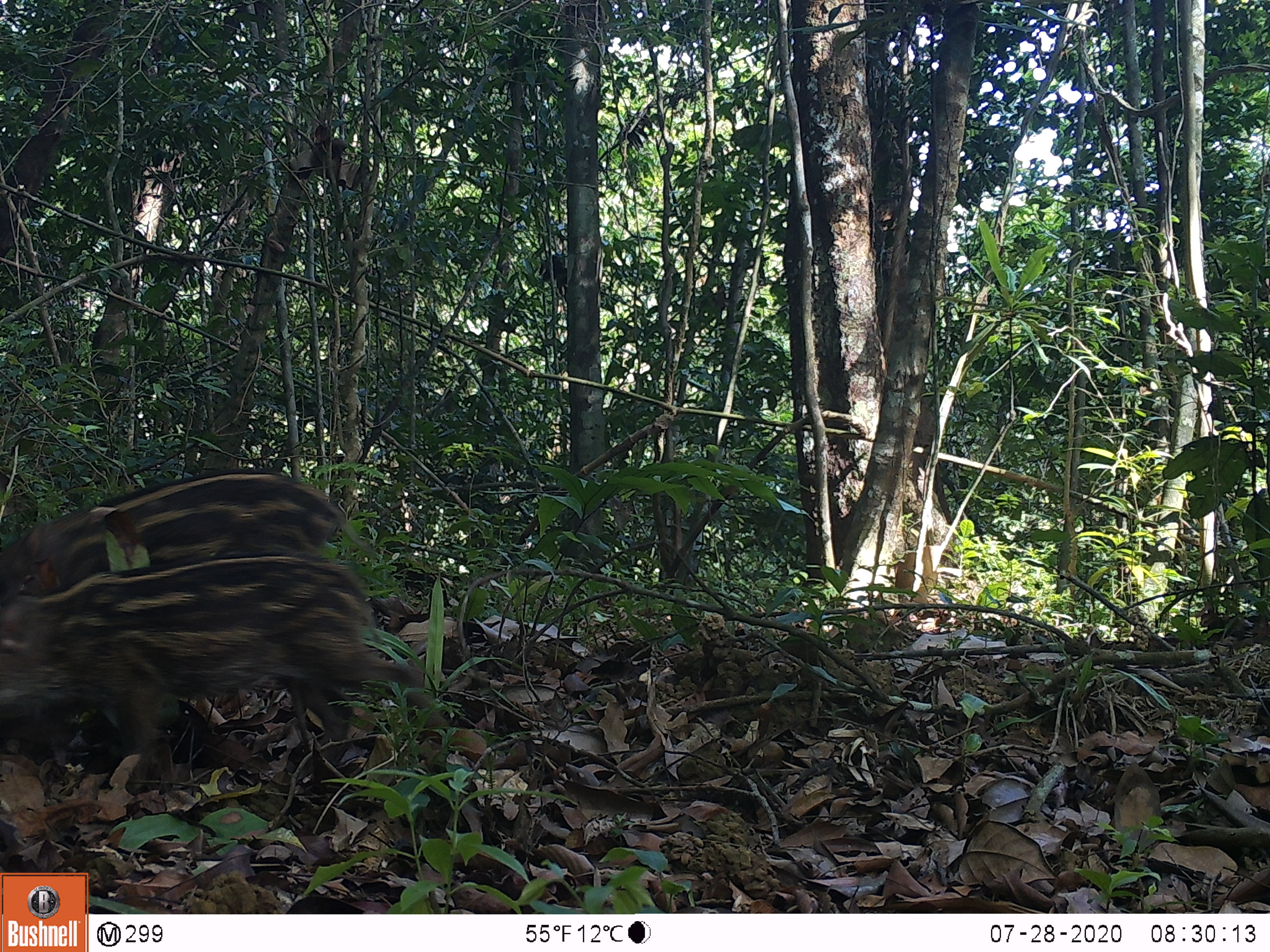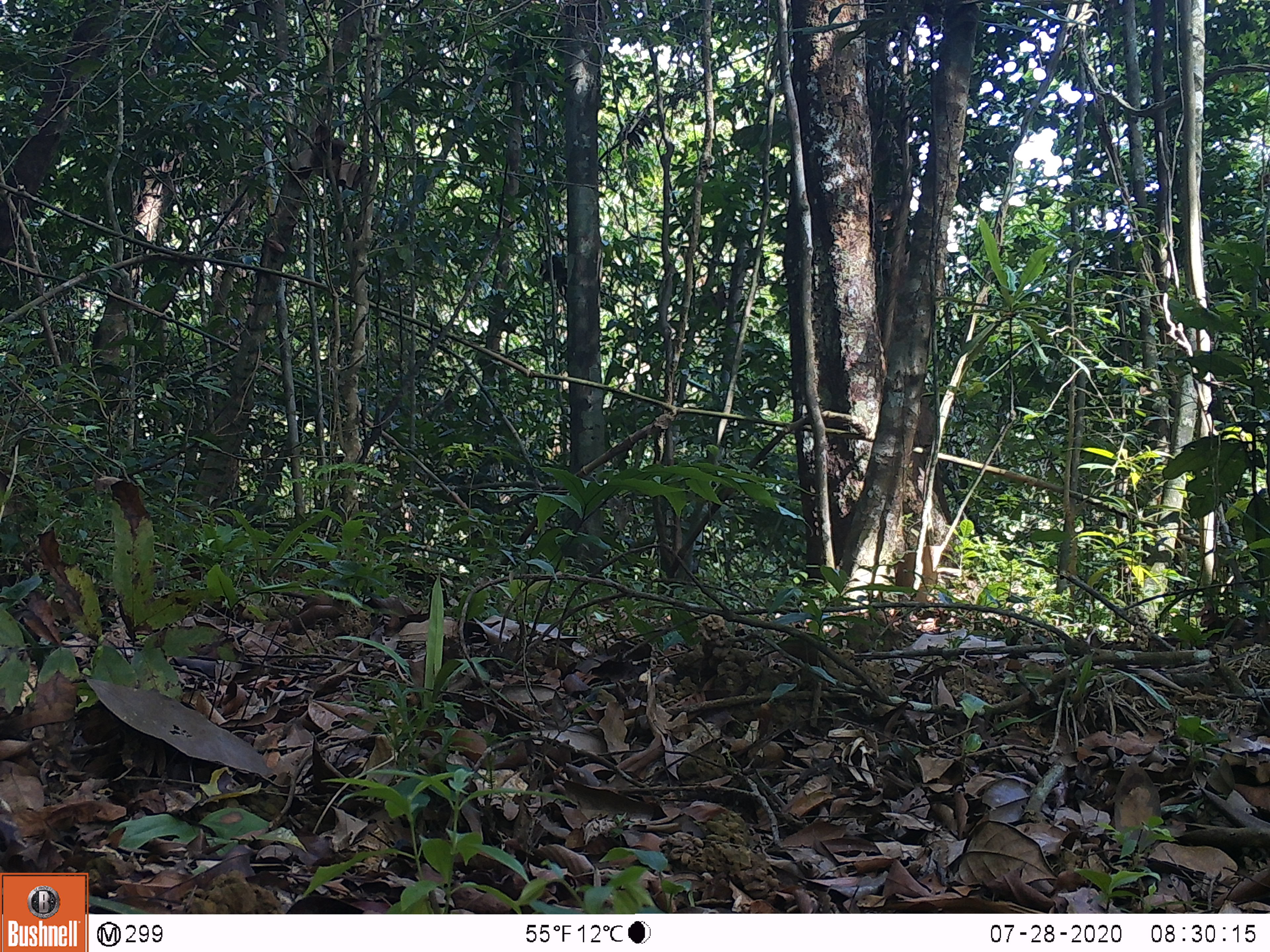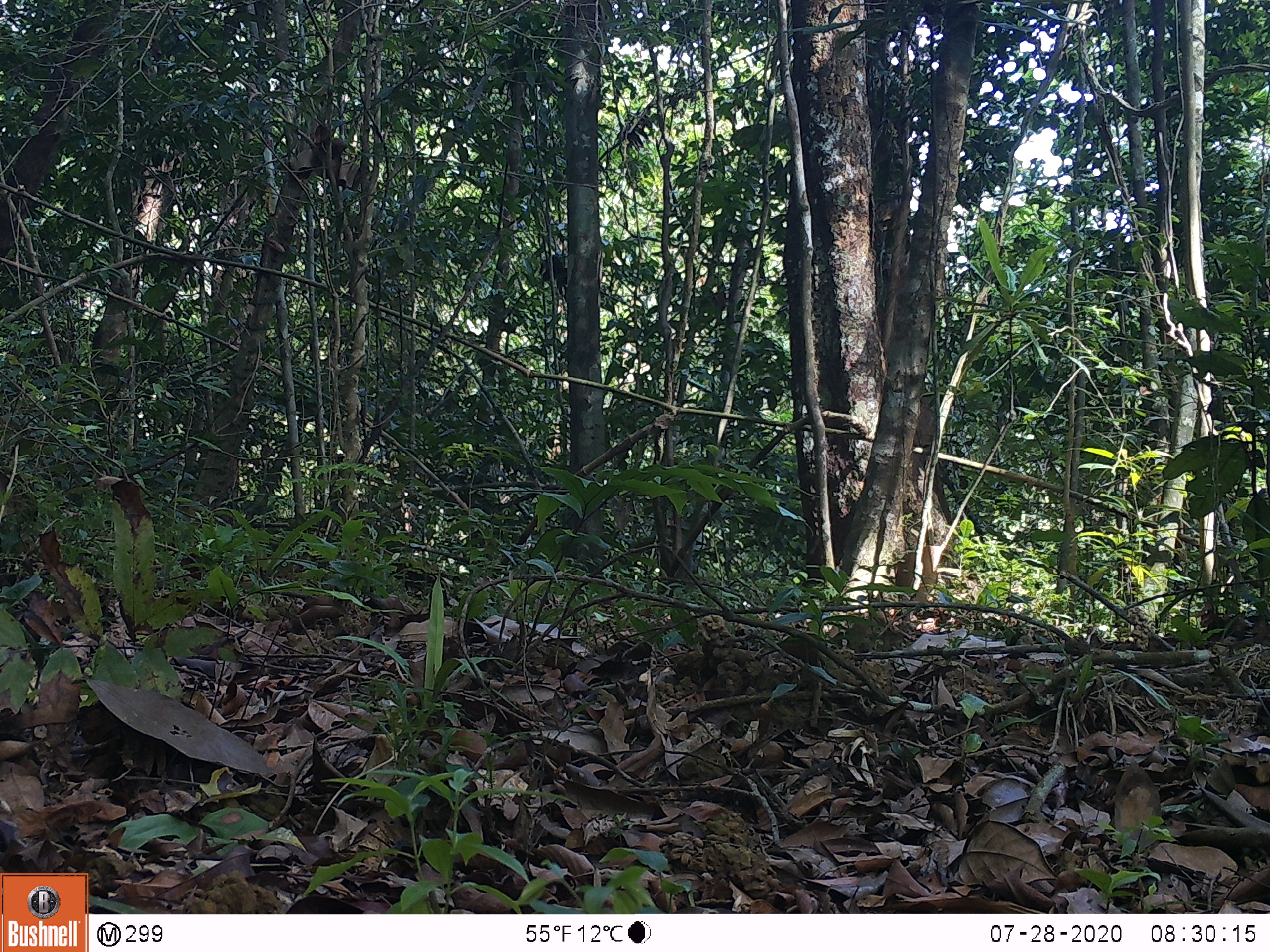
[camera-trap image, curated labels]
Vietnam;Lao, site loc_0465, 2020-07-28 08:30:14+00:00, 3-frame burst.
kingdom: Animalia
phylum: Chordata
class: Mammalia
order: Artiodactyla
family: Suidae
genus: Sus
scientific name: Sus scrofa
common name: eurasian wild pig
Eurasian wild pig (Sus scrofa). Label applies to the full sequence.